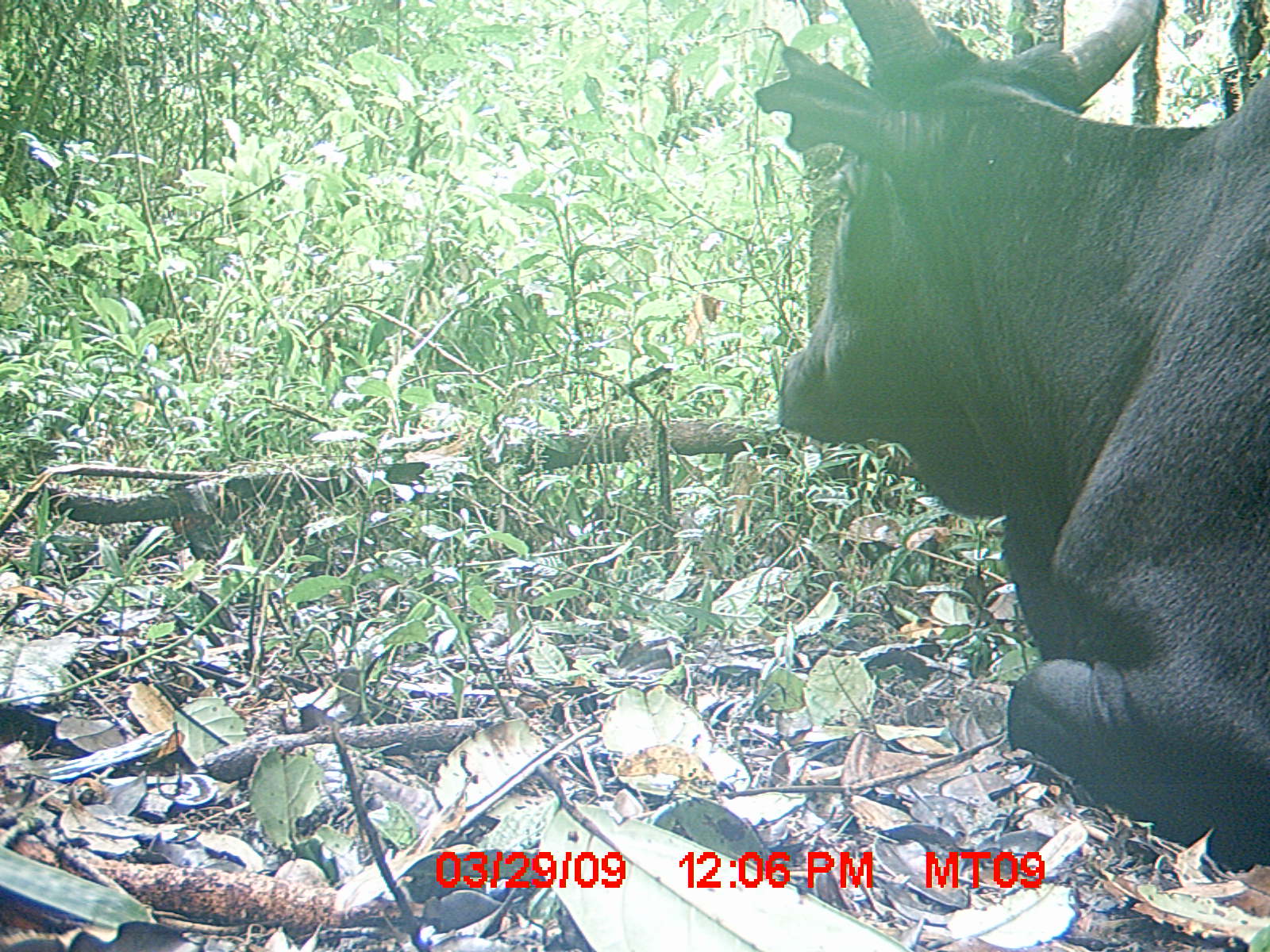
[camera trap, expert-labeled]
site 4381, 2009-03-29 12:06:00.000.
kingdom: Animalia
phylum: Chordata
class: Mammalia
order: Artiodactyla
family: Bovidae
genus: Bos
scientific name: Bos taurus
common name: domestic cattle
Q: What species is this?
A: Bos taurus (domestic cattle).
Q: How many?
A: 1.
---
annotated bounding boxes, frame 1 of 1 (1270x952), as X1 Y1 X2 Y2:
bos taurus: 755 0 1270 872